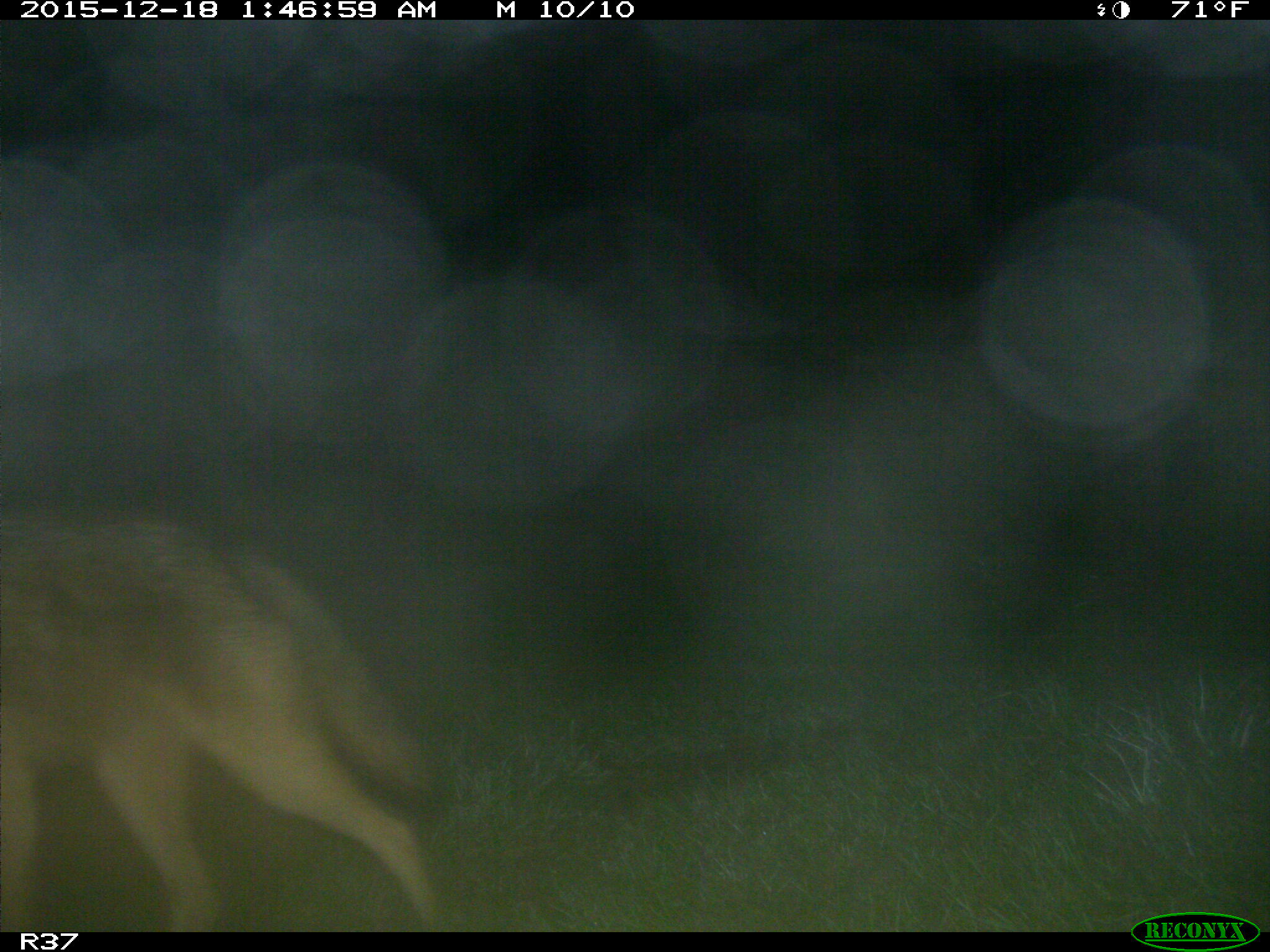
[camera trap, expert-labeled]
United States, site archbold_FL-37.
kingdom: Animalia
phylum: Chordata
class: Mammalia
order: Carnivora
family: Canidae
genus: Canis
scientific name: Canis latrans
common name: coyote